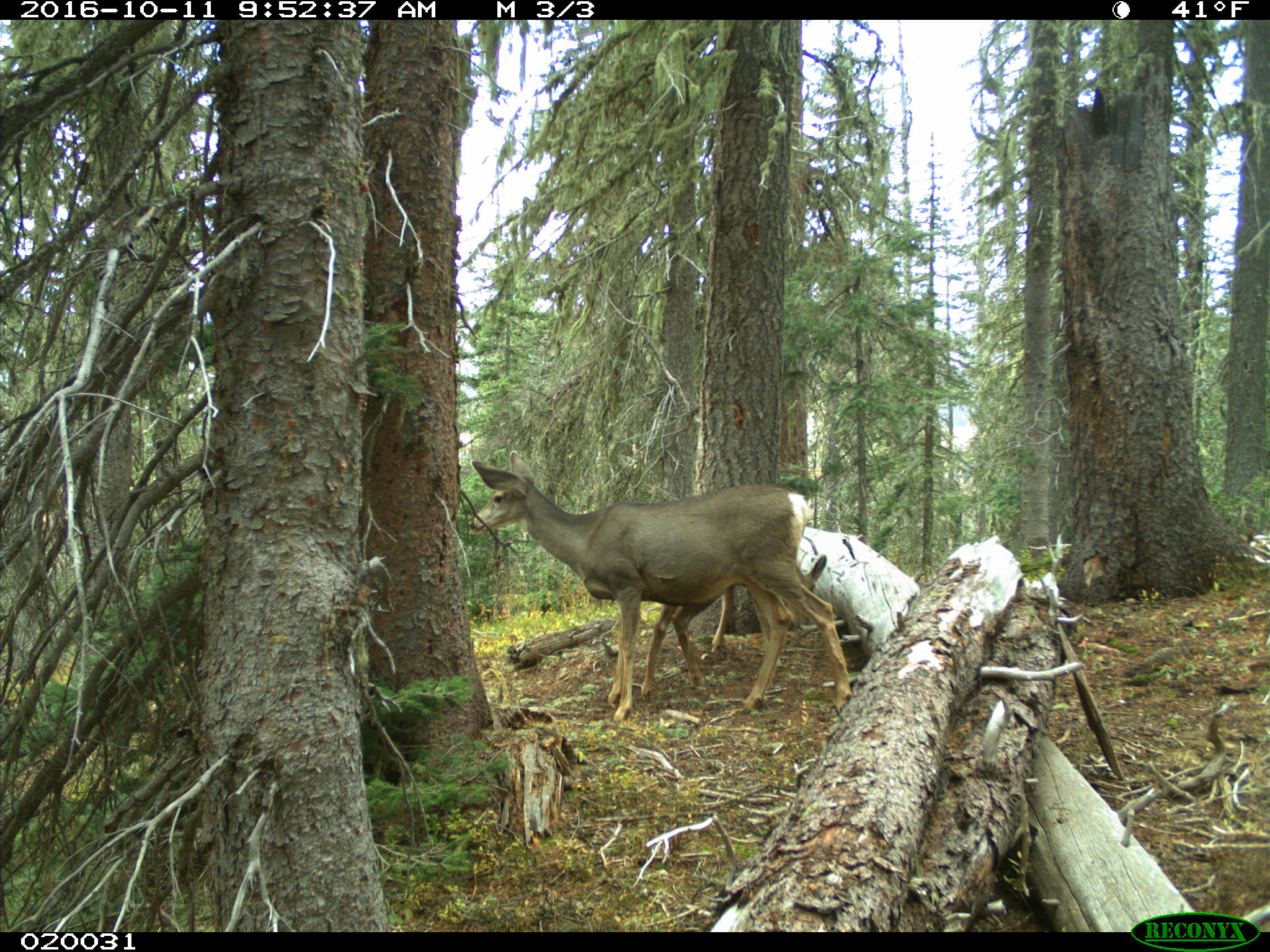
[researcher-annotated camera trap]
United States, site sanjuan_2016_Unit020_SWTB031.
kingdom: Animalia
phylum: Chordata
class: Mammalia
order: Artiodactyla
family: Cervidae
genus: Odocoileus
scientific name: Odocoileus hemionus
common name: mule deer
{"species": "Odocoileus hemionus (mule deer)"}